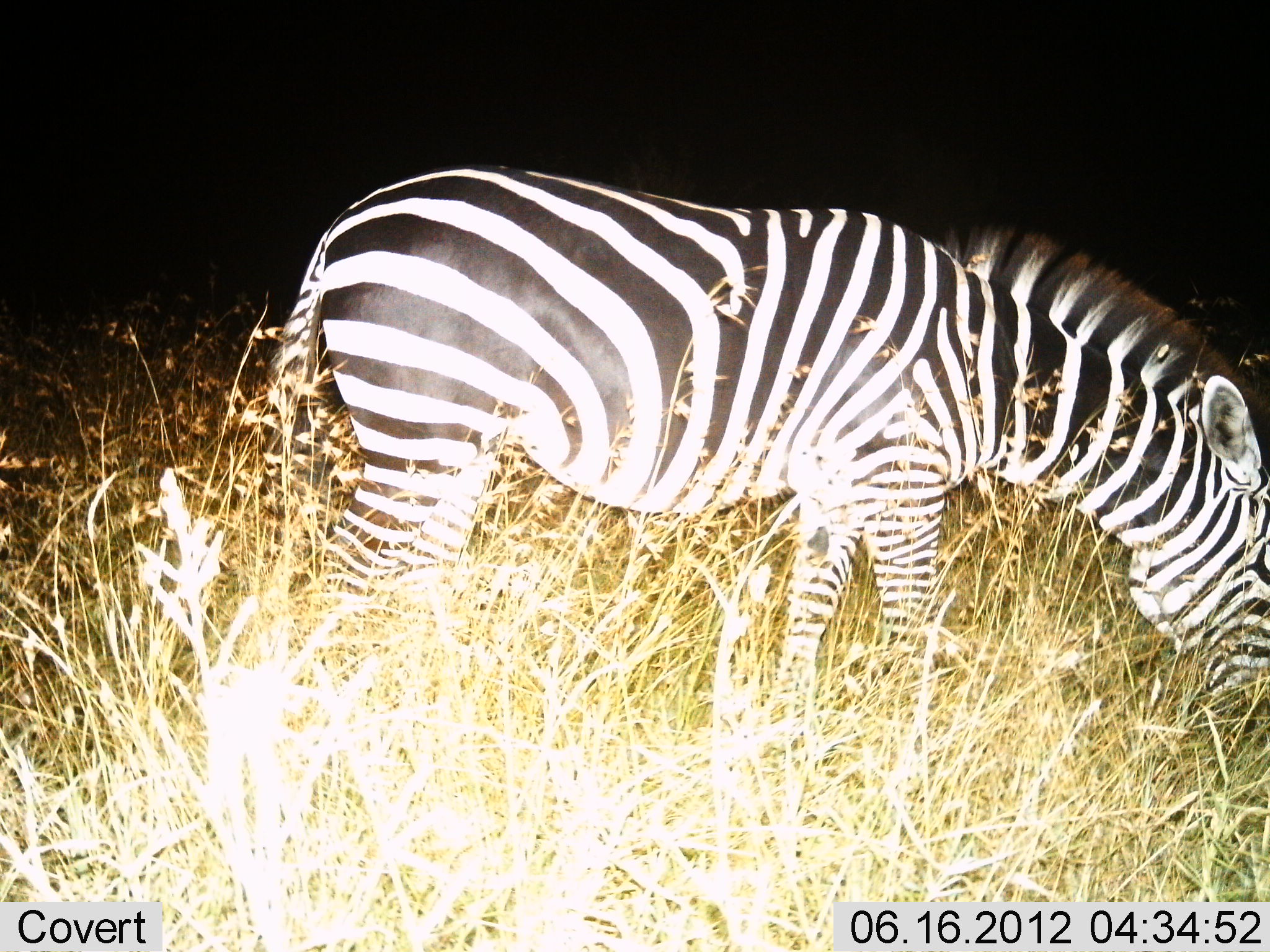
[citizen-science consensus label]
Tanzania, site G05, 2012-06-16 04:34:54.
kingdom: Animalia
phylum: Chordata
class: Mammalia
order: Perissodactyla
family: Equidae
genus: Equus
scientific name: Equus quagga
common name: plains zebra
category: zebra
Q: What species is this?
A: Zebra (plains zebra) (Equus quagga).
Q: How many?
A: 1.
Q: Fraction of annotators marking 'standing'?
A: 40%.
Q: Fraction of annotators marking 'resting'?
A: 0%.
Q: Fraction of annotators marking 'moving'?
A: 0%.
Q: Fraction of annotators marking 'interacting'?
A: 0%.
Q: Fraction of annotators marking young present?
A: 0%.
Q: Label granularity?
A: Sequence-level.